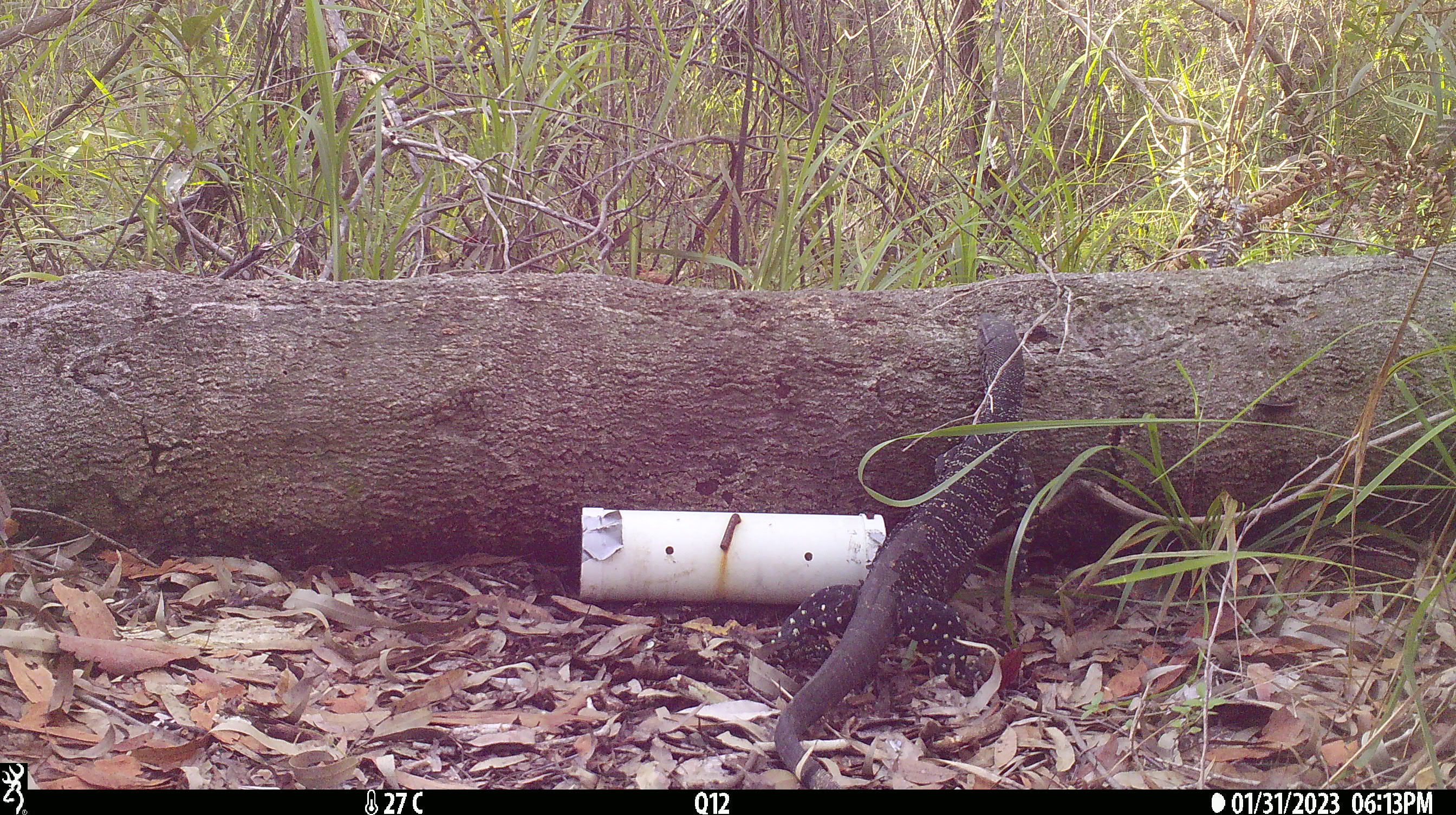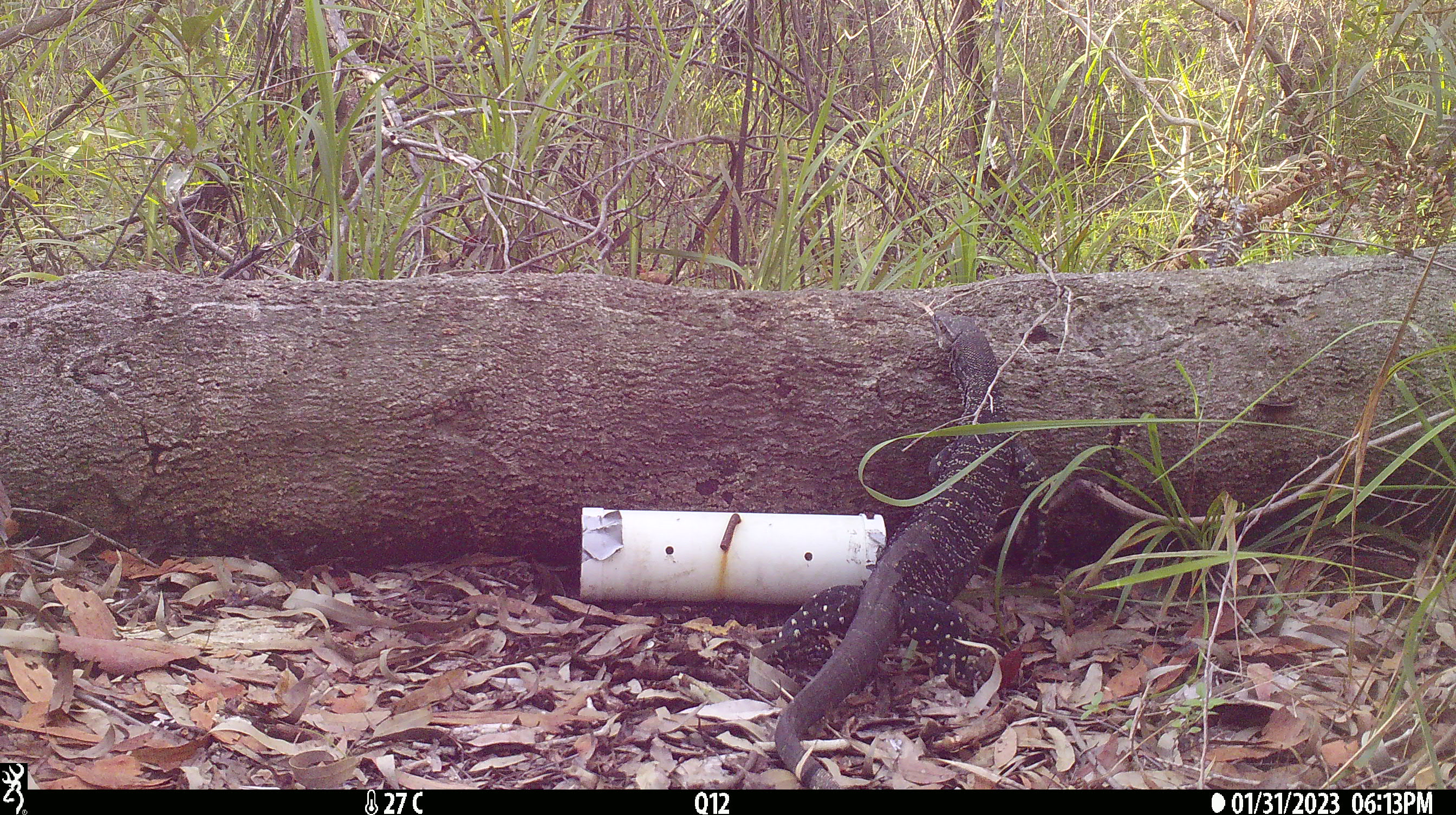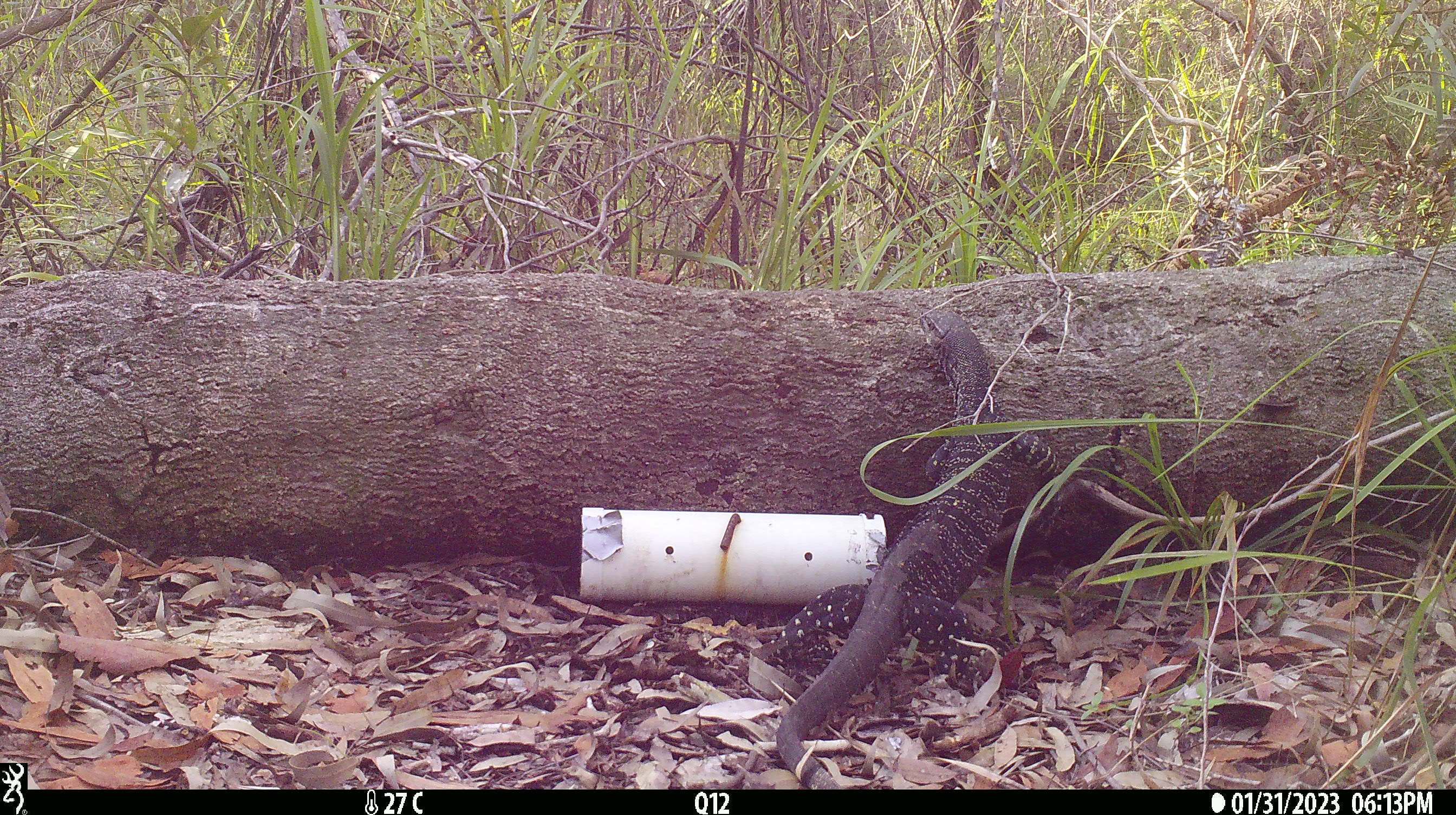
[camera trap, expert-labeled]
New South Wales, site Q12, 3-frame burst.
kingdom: Animalia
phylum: Chordata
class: Reptilia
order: Squamata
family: Varanidae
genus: Varanus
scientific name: Varanus varius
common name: lace monitor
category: goanna